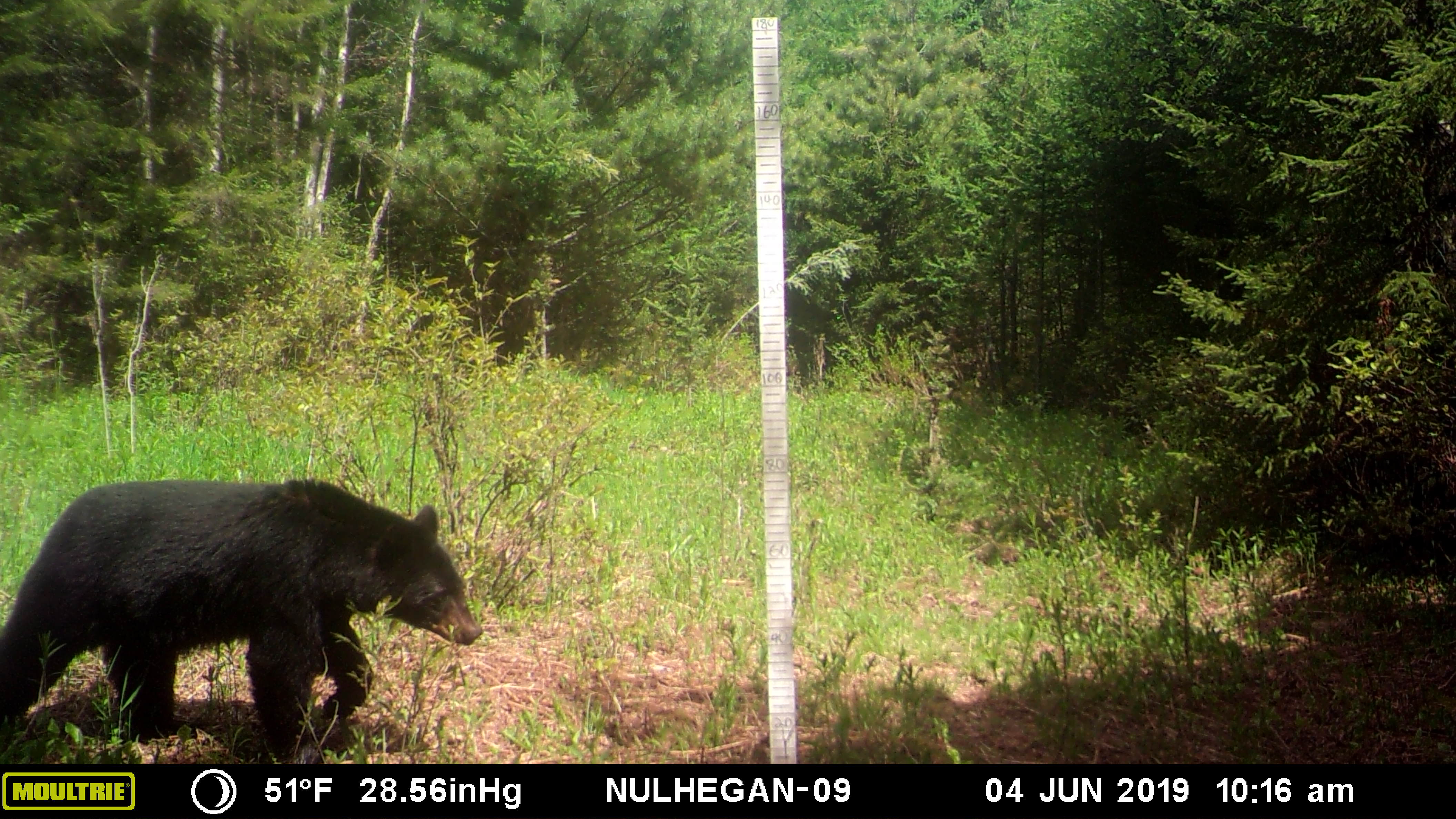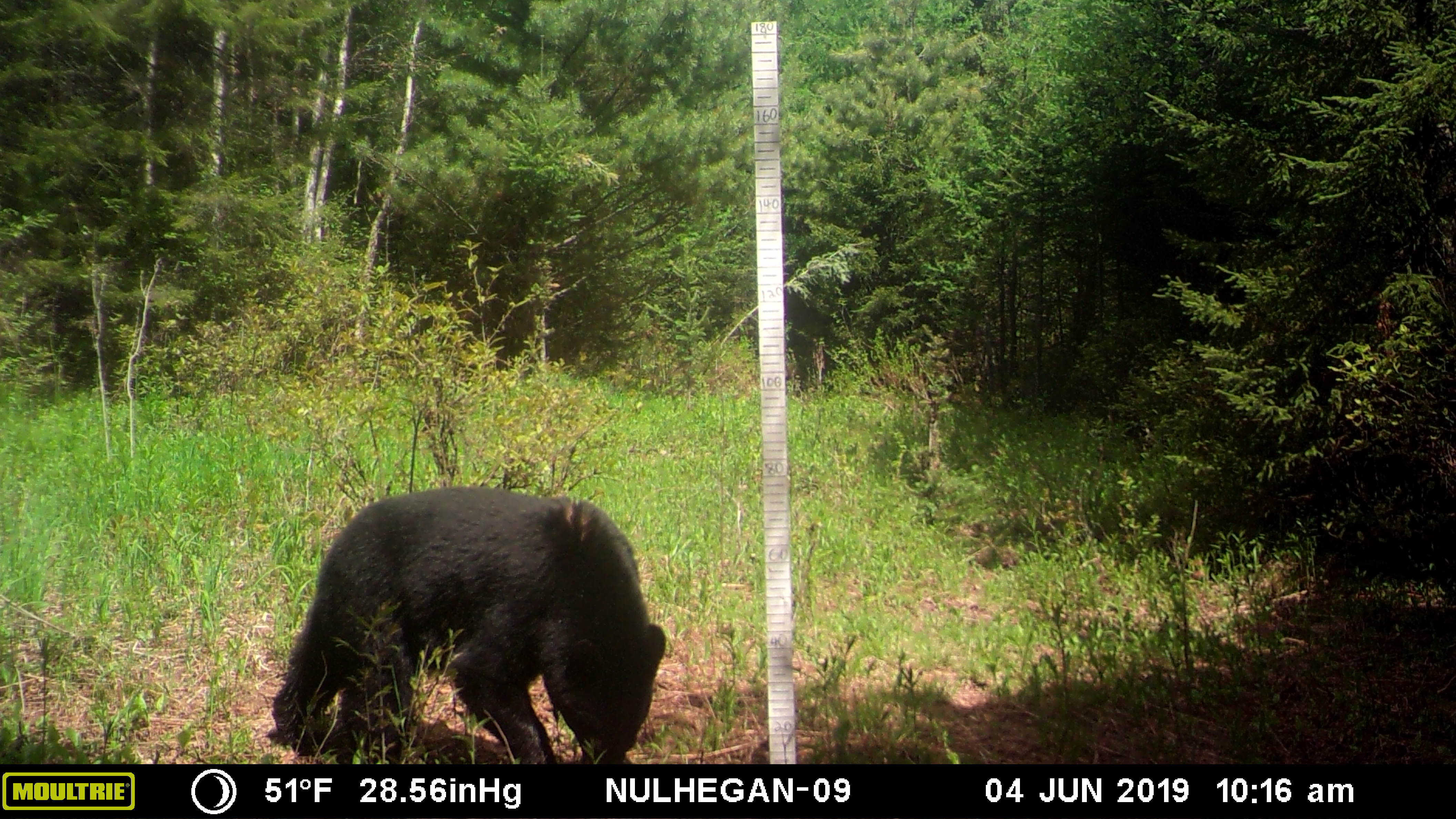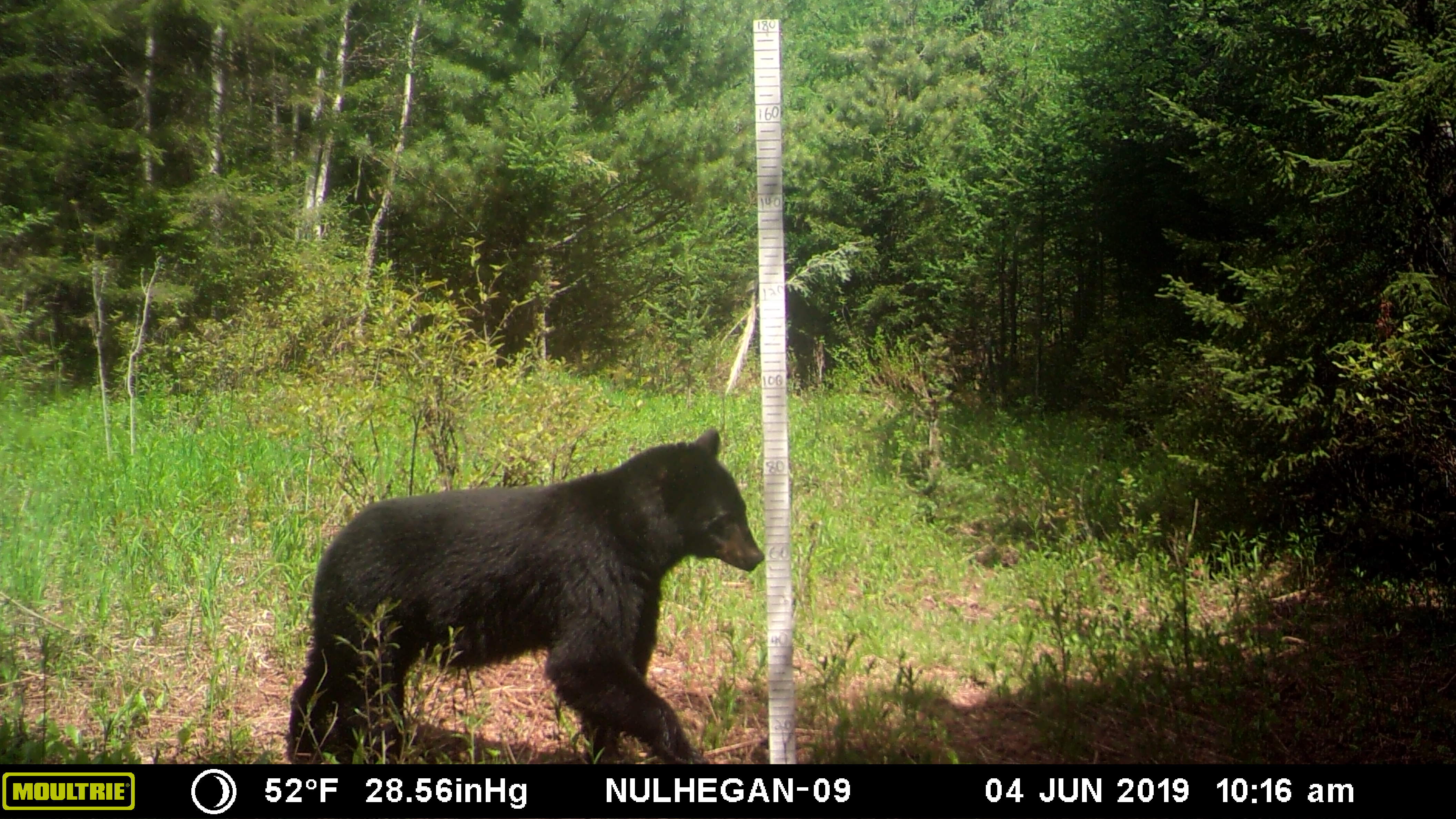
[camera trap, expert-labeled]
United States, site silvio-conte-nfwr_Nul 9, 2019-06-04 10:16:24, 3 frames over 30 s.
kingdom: Animalia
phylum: Chordata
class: Mammalia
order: Carnivora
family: Ursidae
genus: Ursus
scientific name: Ursus americanus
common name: black bear